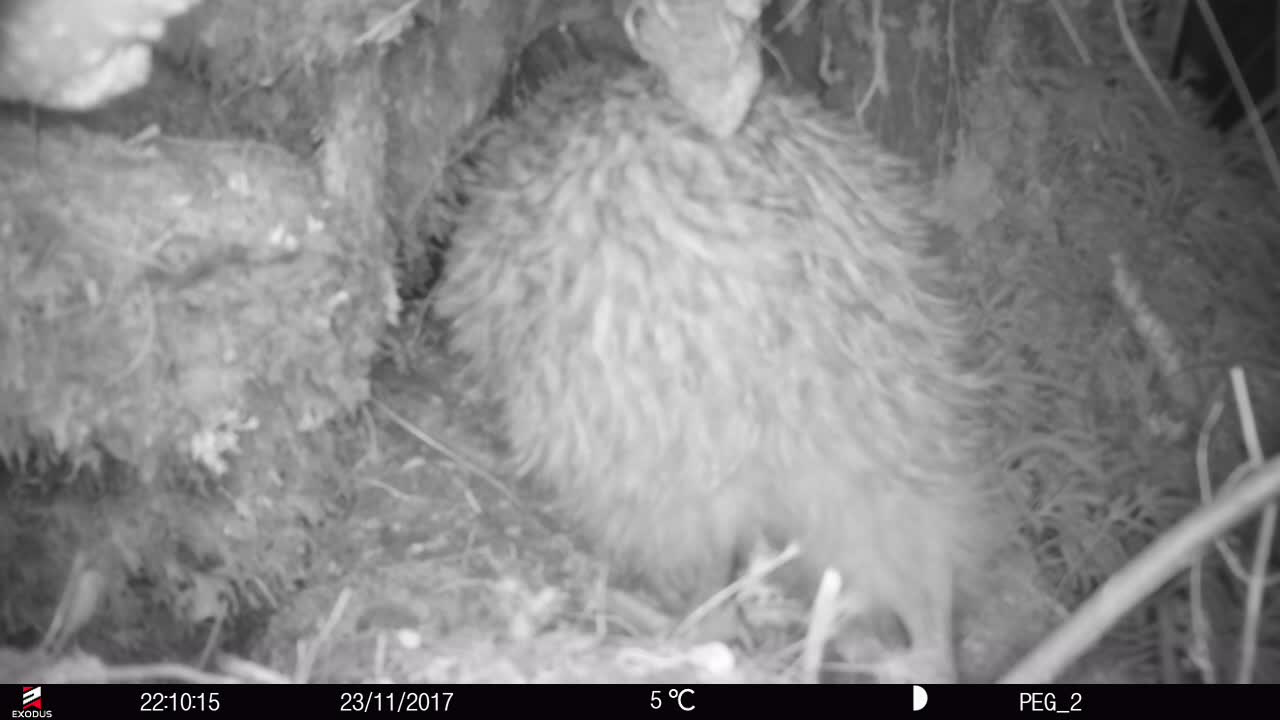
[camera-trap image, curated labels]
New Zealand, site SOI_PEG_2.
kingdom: Animalia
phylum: Chordata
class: Aves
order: Apterygiformes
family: Apterygidae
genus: Apteryx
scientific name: Apteryx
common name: kiwi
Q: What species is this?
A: Kiwi (Apteryx).